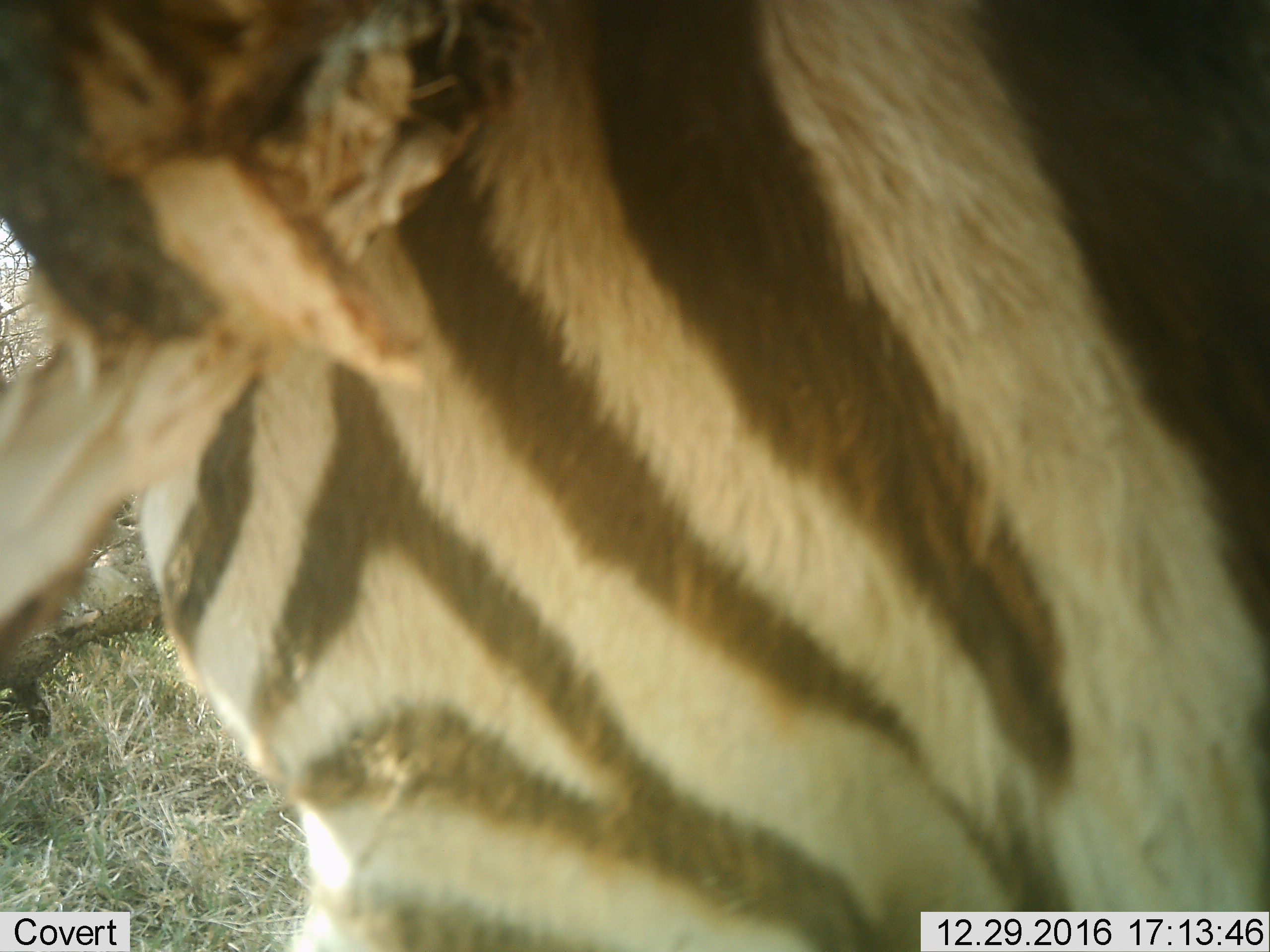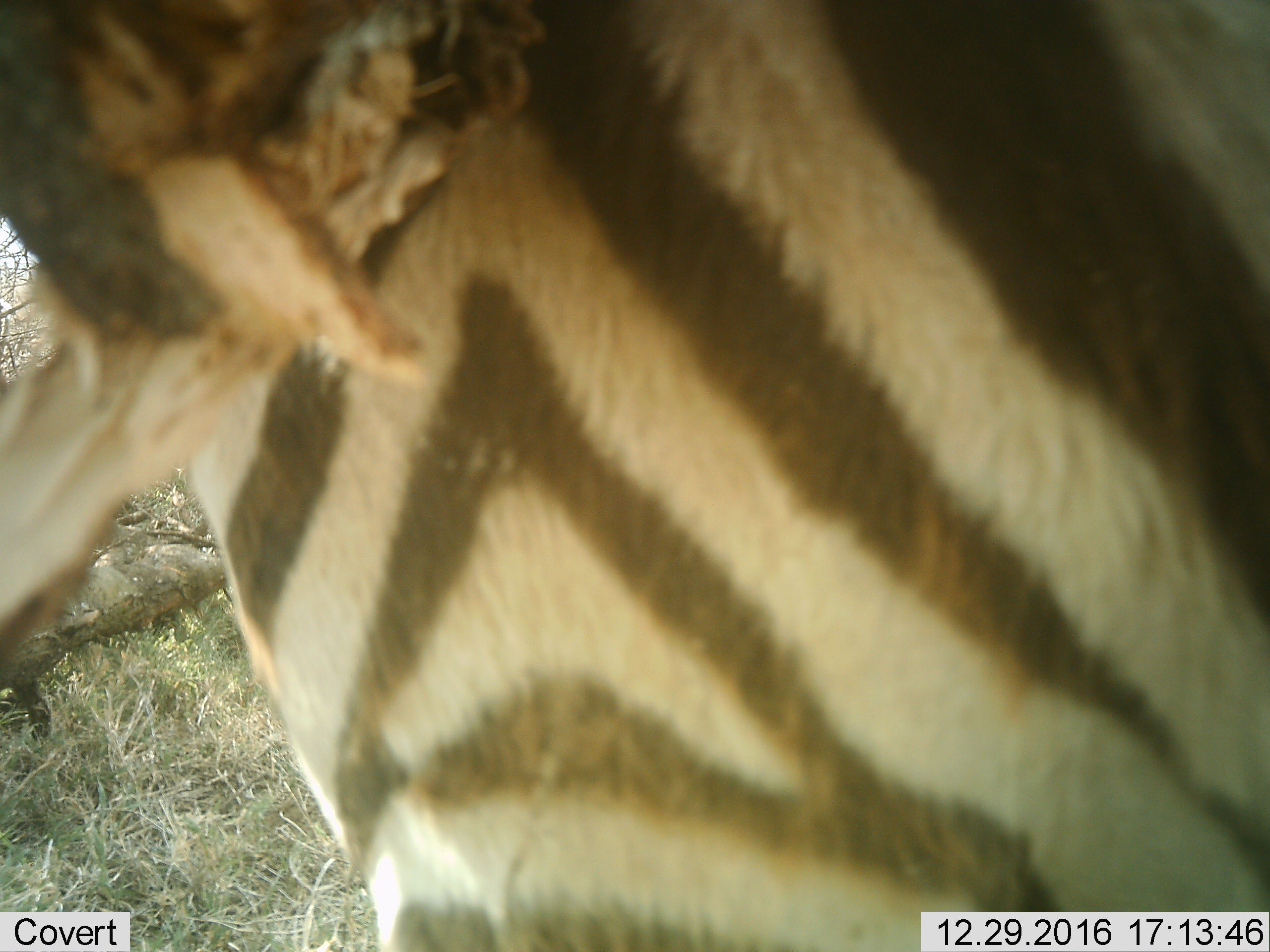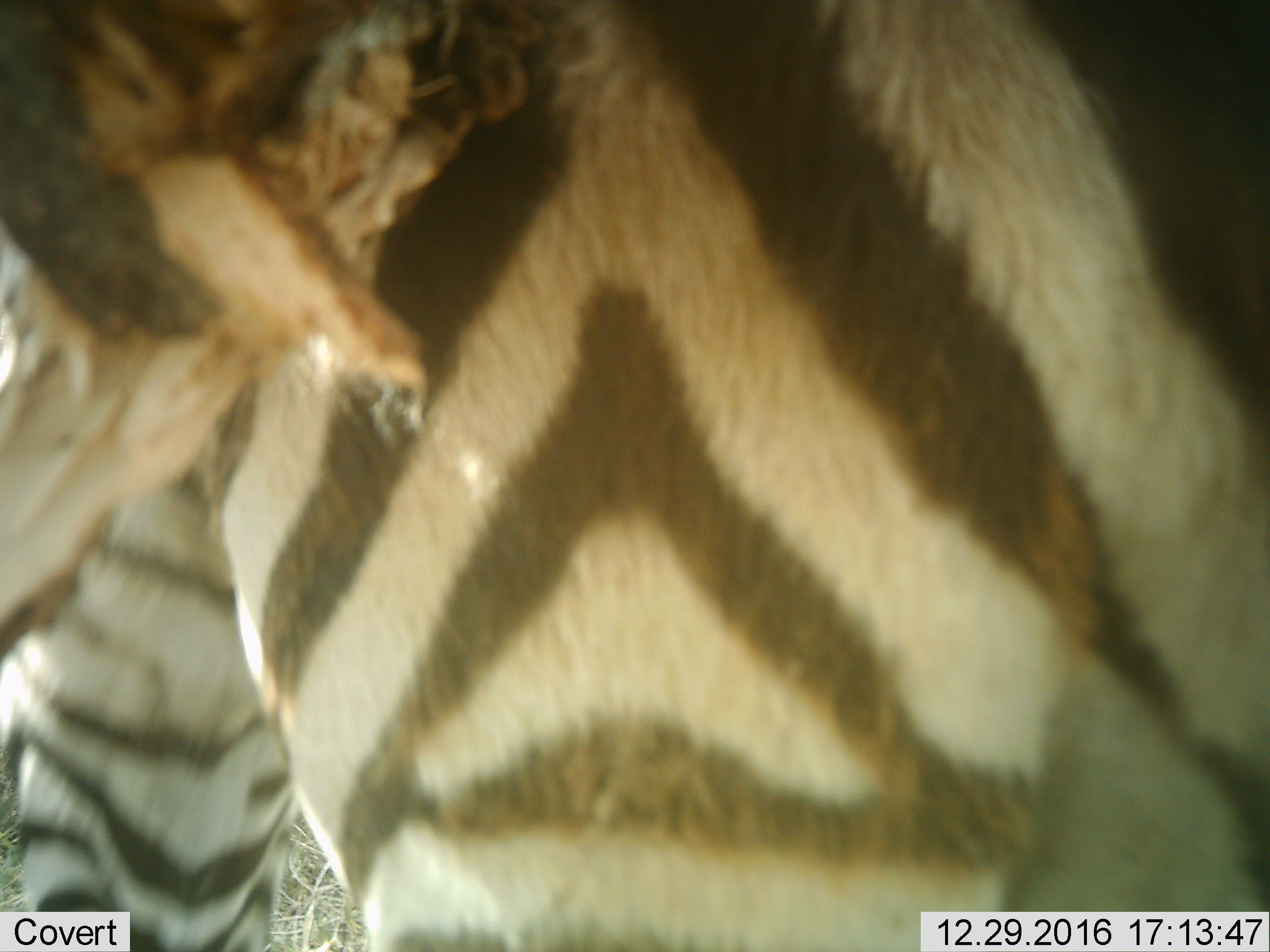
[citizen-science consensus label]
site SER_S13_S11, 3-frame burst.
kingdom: Animalia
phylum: Chordata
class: Mammalia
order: Perissodactyla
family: Equidae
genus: Equus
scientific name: Equus quagga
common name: plains zebra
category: zebraplains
Zebraplains (plains zebra) (Equus quagga), count 1. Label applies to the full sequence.